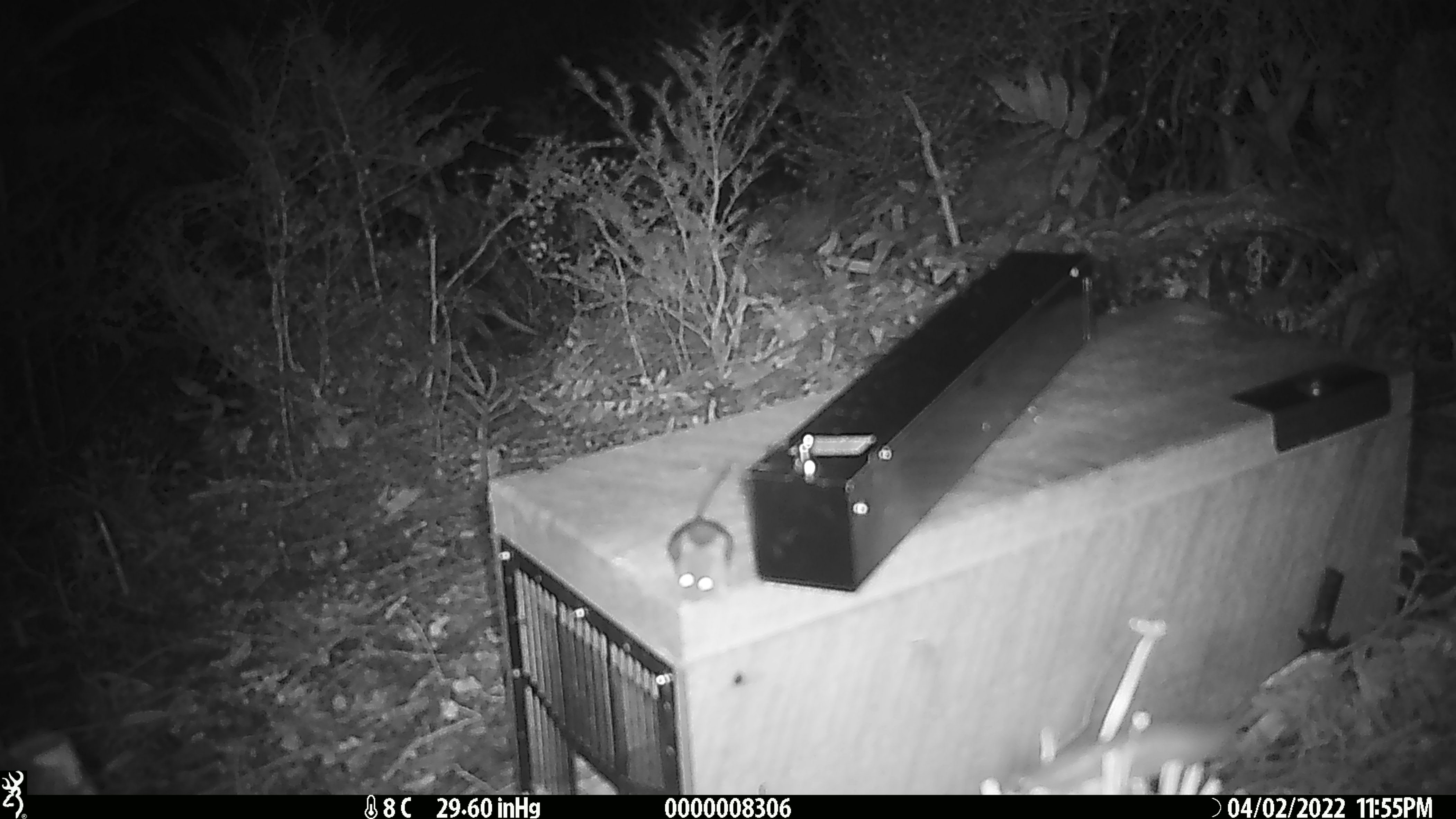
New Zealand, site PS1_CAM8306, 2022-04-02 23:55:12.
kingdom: Animalia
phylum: Chordata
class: Mammalia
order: Rodentia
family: Muridae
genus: Mus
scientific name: Mus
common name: mouse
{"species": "mouse (Mus)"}